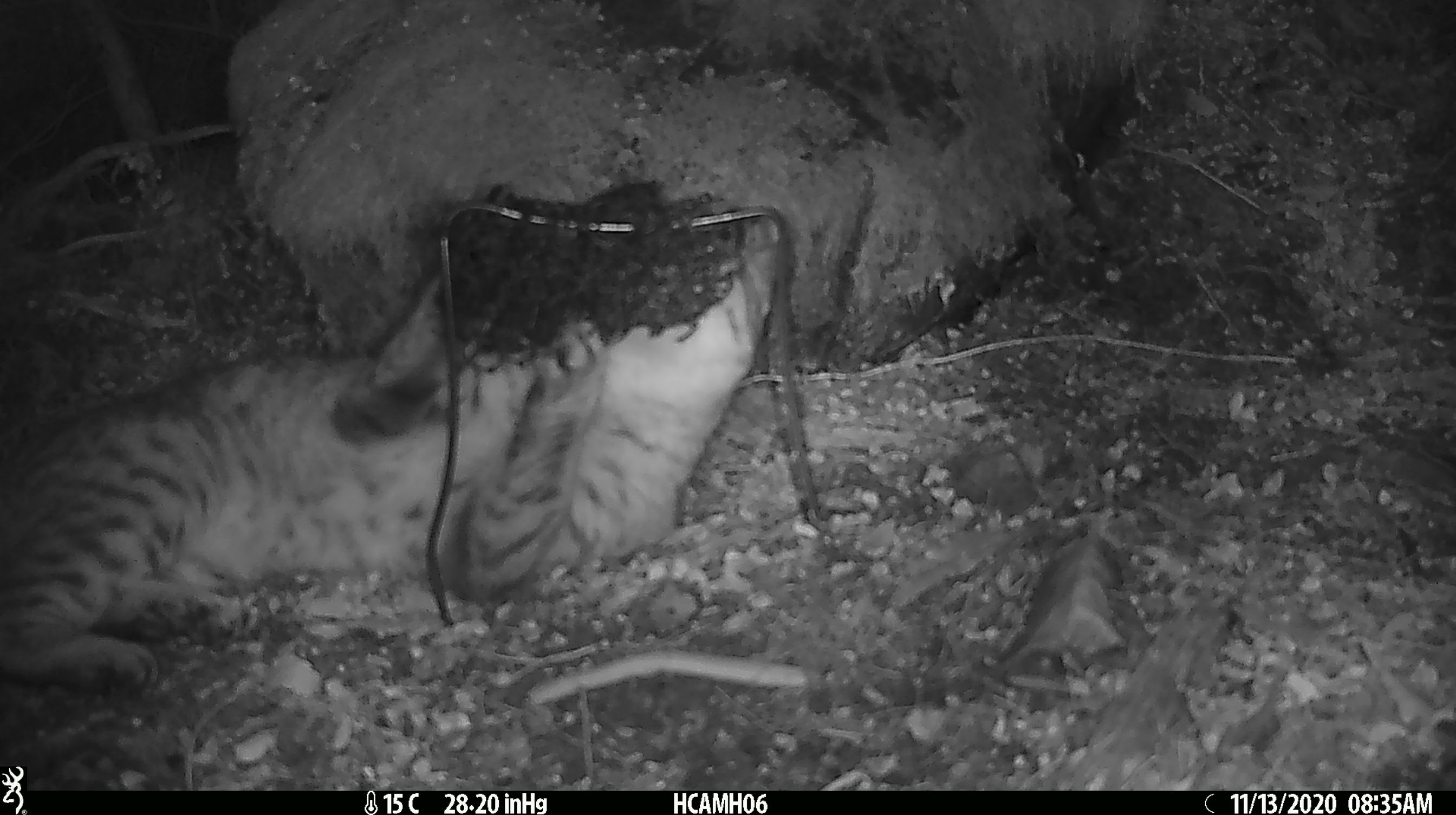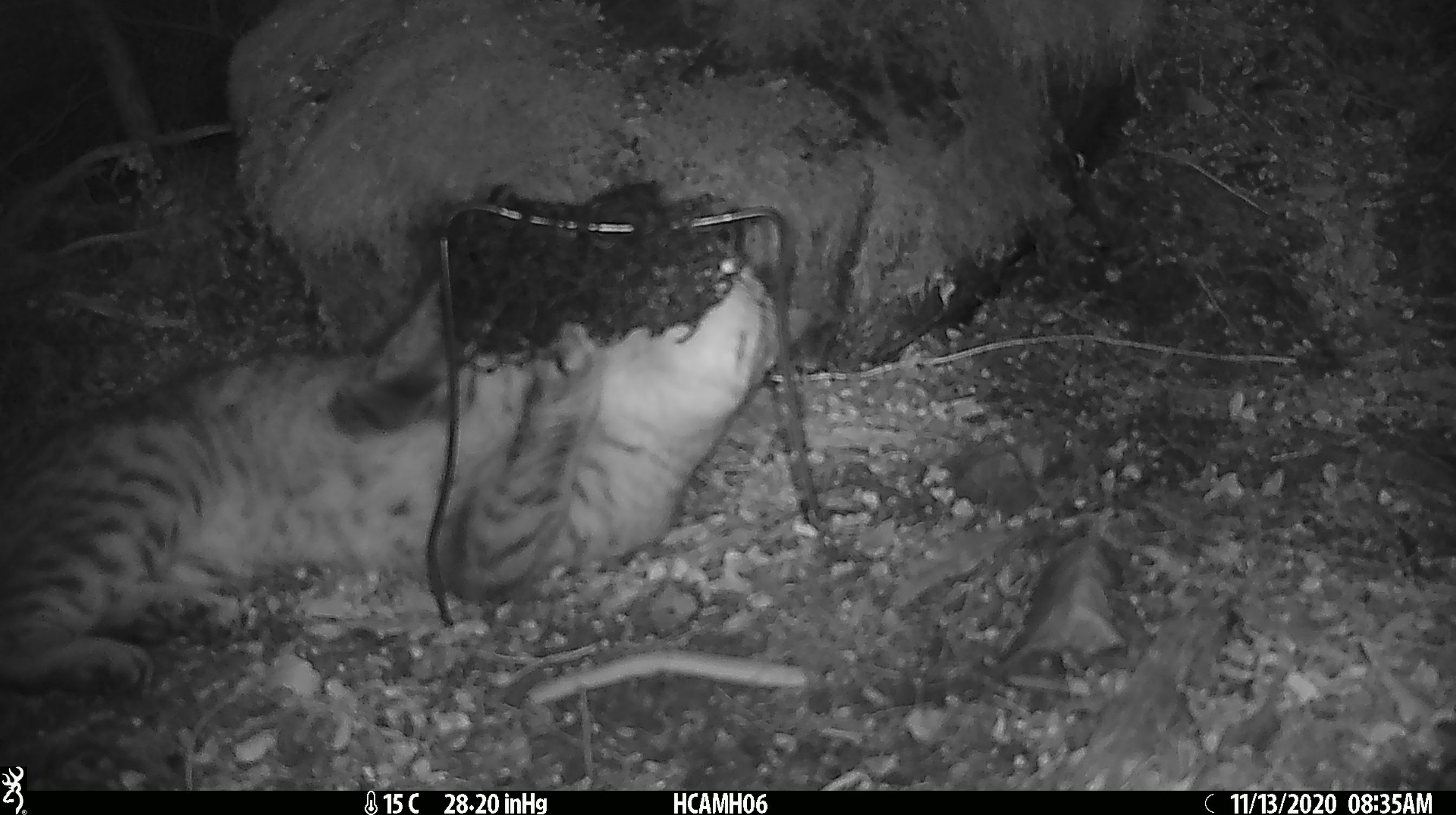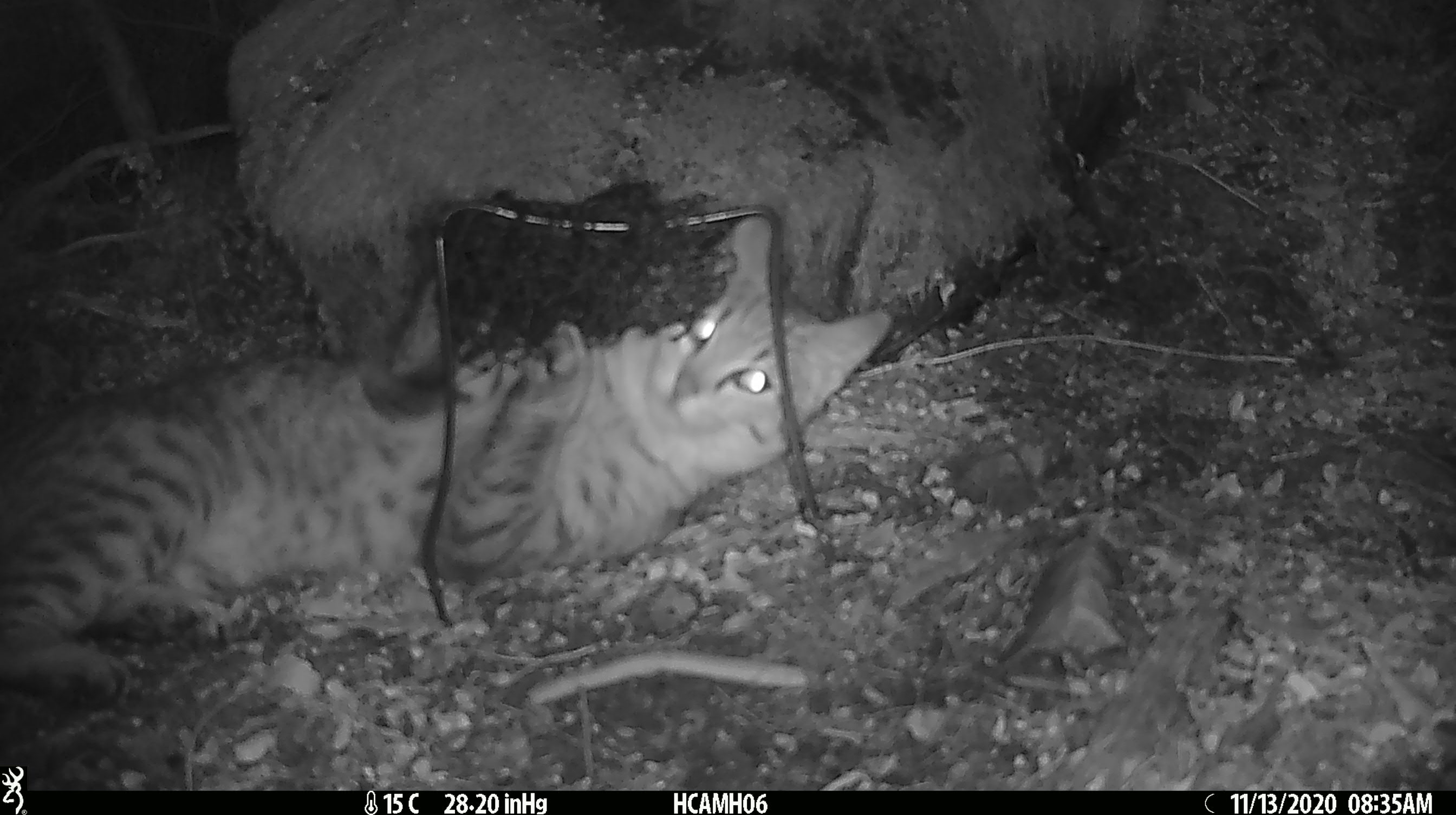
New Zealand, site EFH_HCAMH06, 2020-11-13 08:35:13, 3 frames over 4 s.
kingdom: Animalia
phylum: Chordata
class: Mammalia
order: Carnivora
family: Felidae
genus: Felis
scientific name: Felis catus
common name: domestic cat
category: cat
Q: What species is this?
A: Cat (domestic cat) (Felis catus).